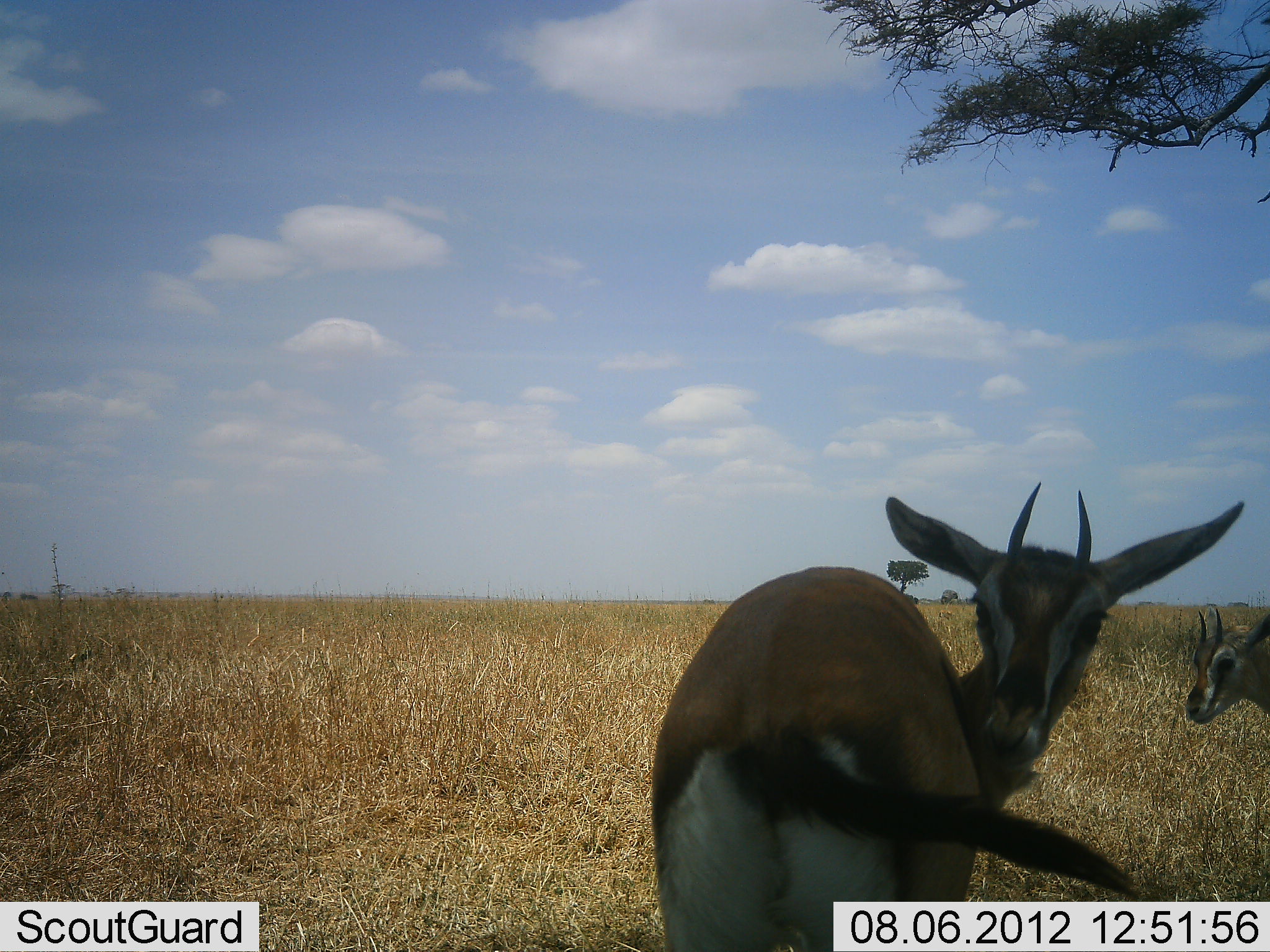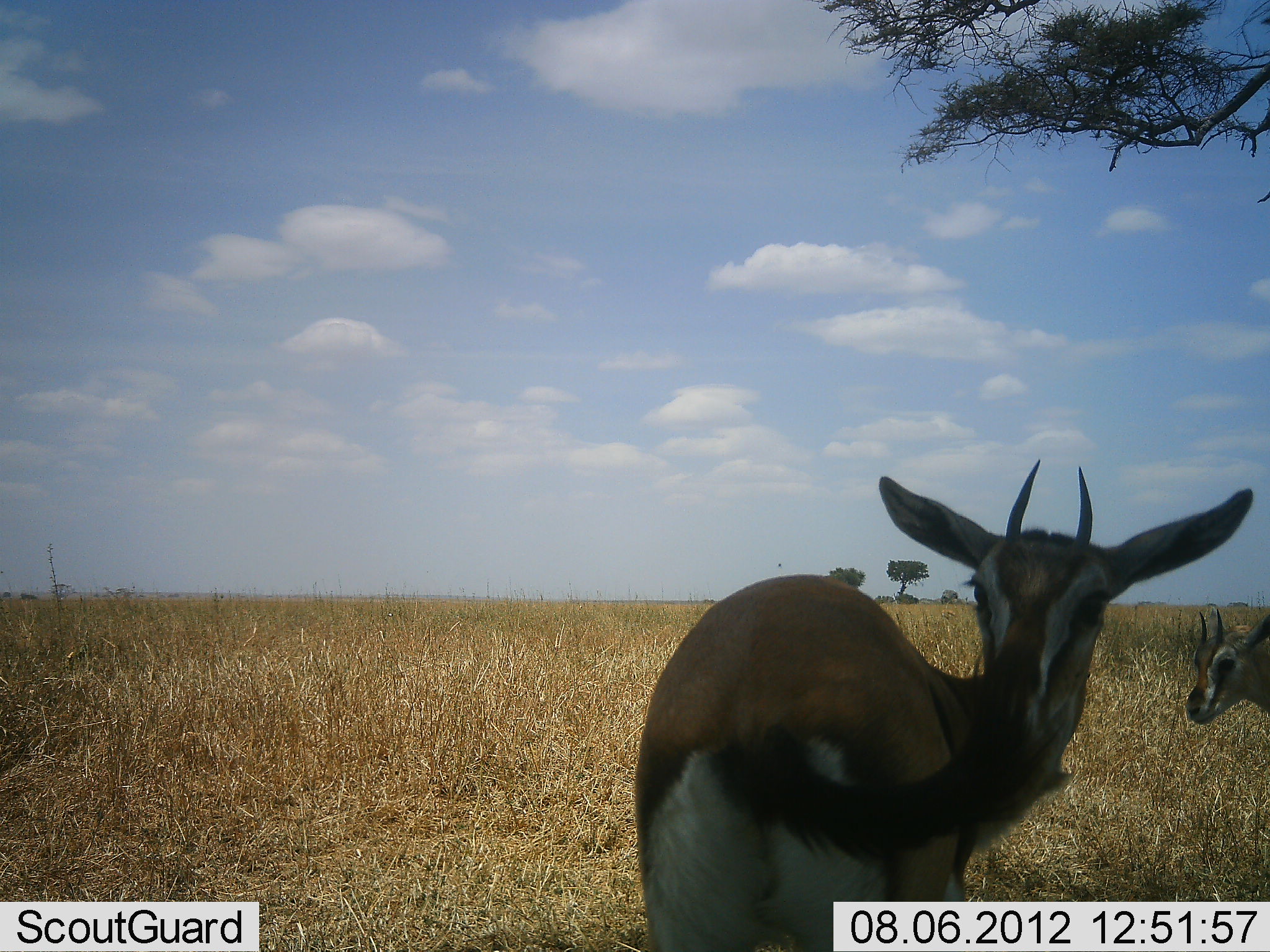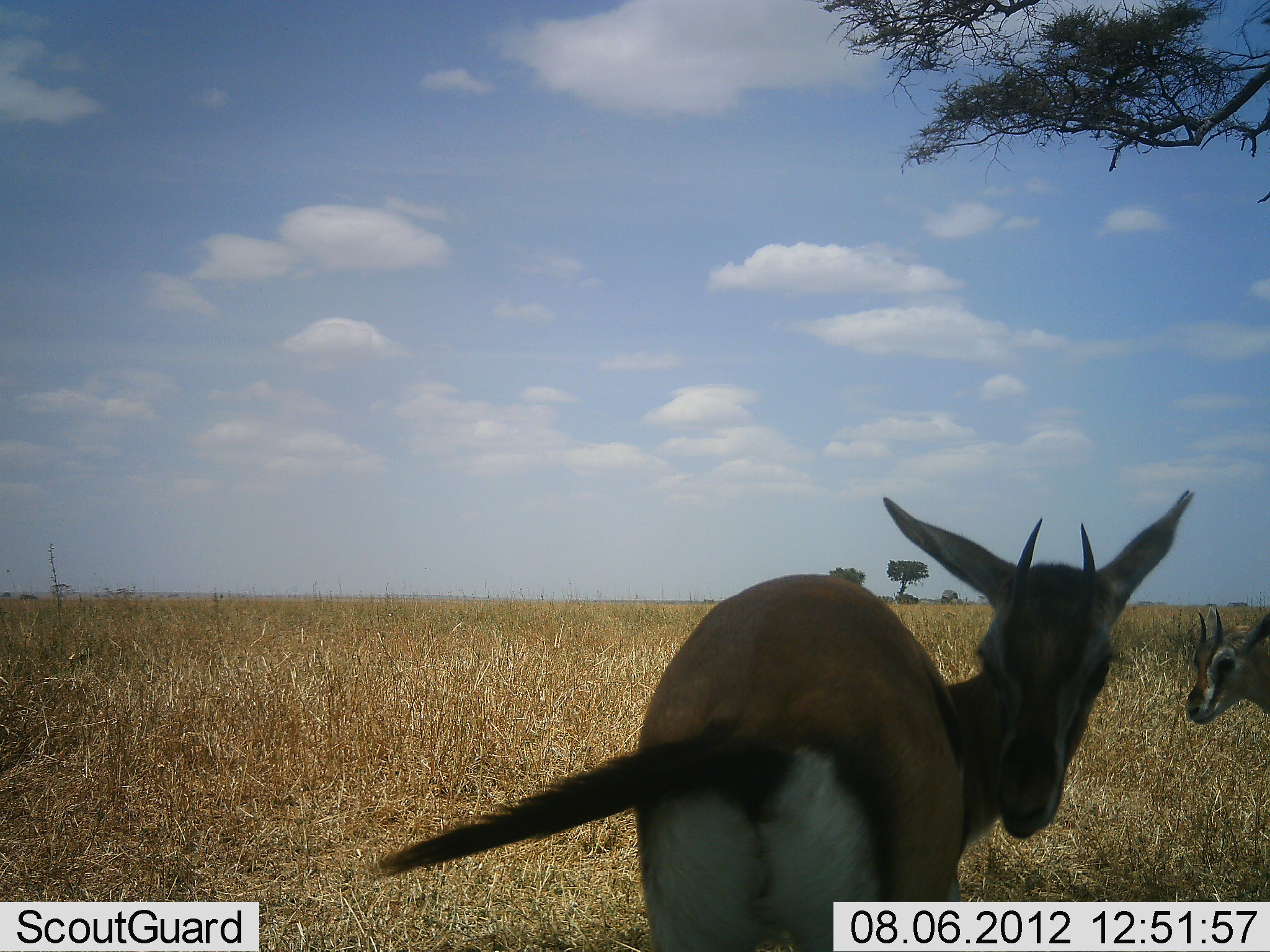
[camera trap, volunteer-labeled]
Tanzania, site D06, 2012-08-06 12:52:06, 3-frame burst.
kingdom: Animalia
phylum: Chordata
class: Mammalia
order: Artiodactyla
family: Bovidae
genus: Eudorcas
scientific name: Eudorcas thomsonii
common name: thomson's gazelle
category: gazellethomsons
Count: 2.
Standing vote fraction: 90%.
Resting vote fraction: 0%.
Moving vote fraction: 10%.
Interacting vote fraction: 0%.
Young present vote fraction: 10%.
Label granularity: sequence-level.